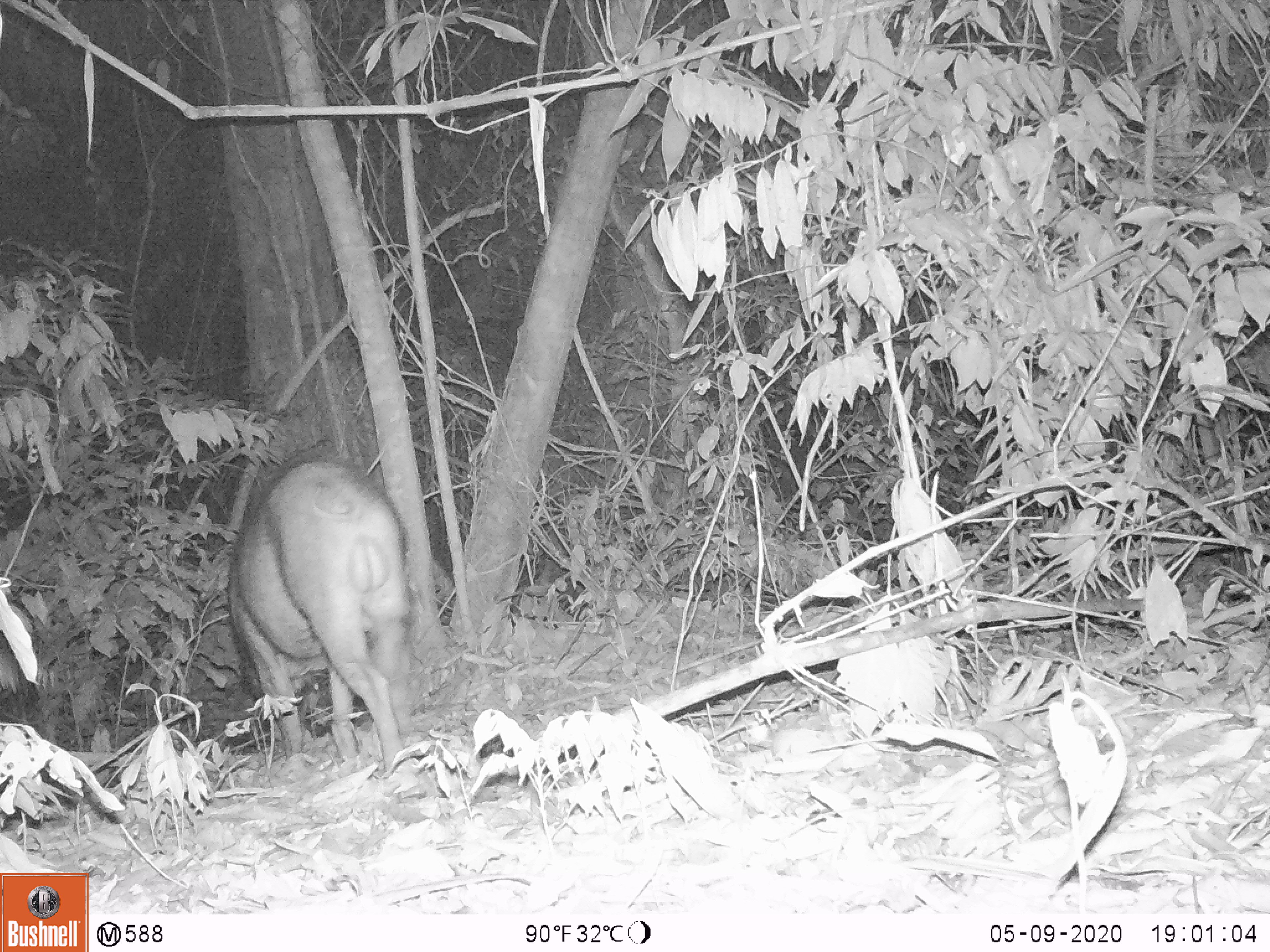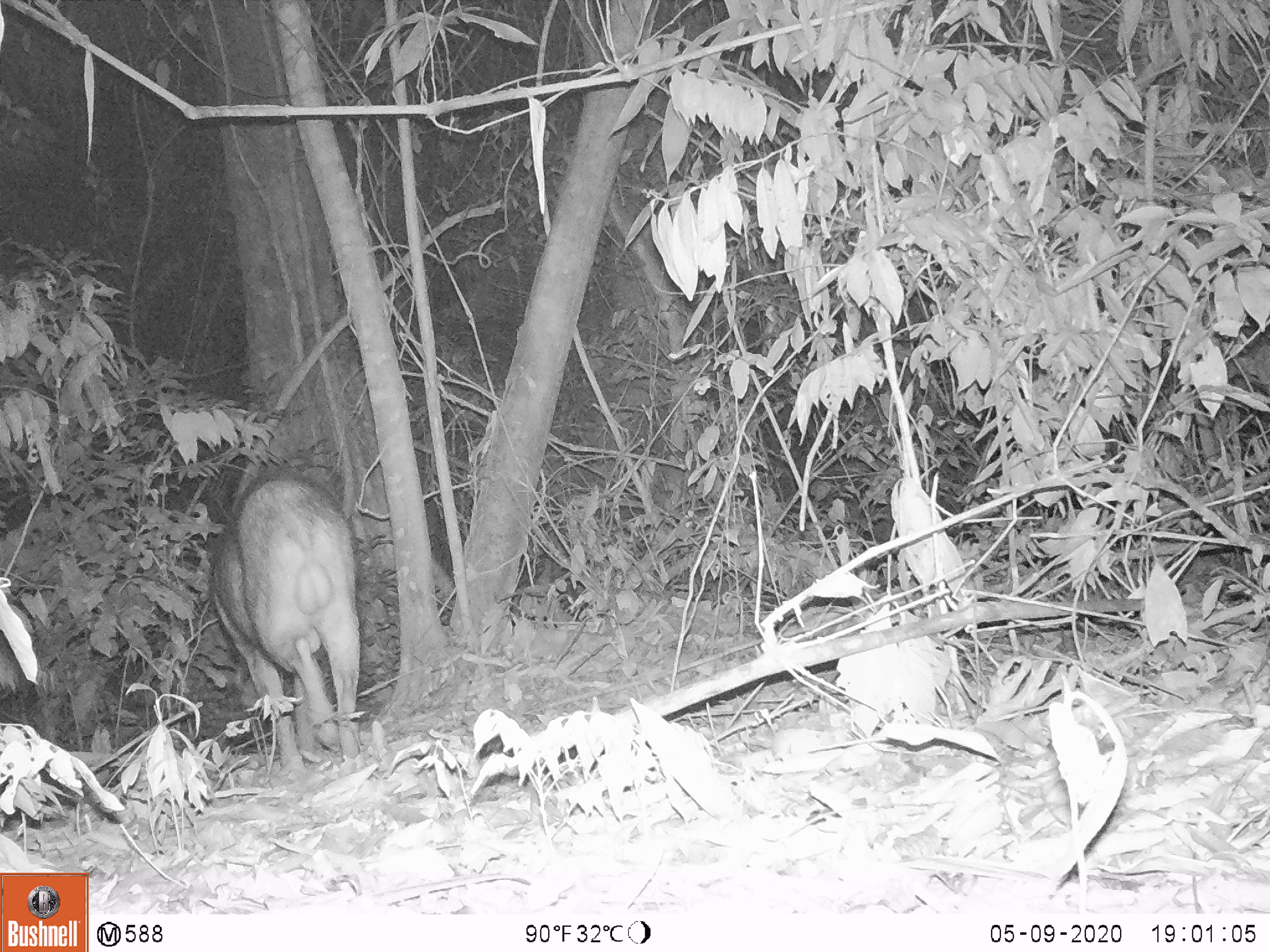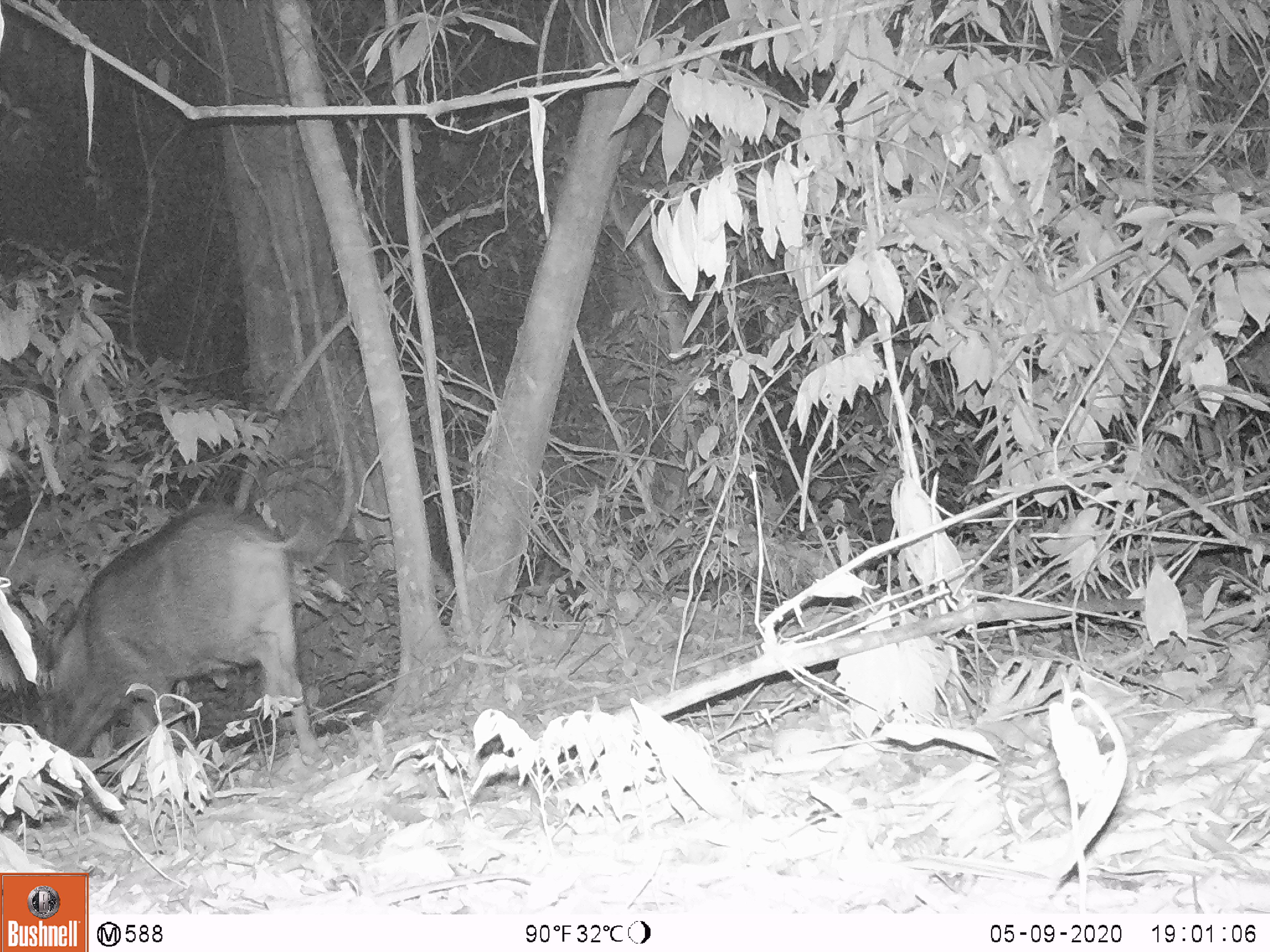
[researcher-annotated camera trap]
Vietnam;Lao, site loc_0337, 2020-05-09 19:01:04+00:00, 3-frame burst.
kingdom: Animalia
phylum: Chordata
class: Mammalia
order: Artiodactyla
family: Suidae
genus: Sus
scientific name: Sus scrofa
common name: eurasian wild pig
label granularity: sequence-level